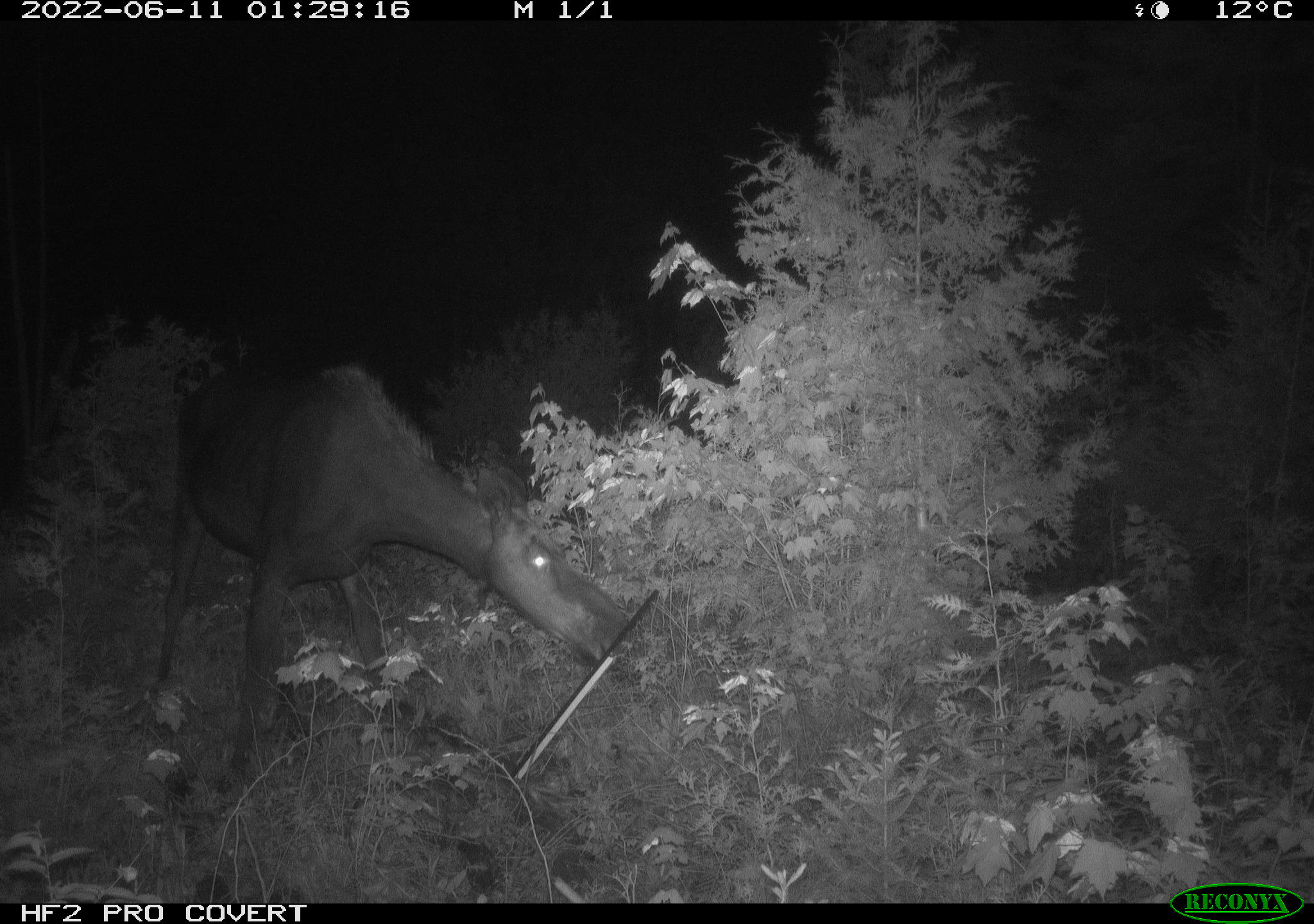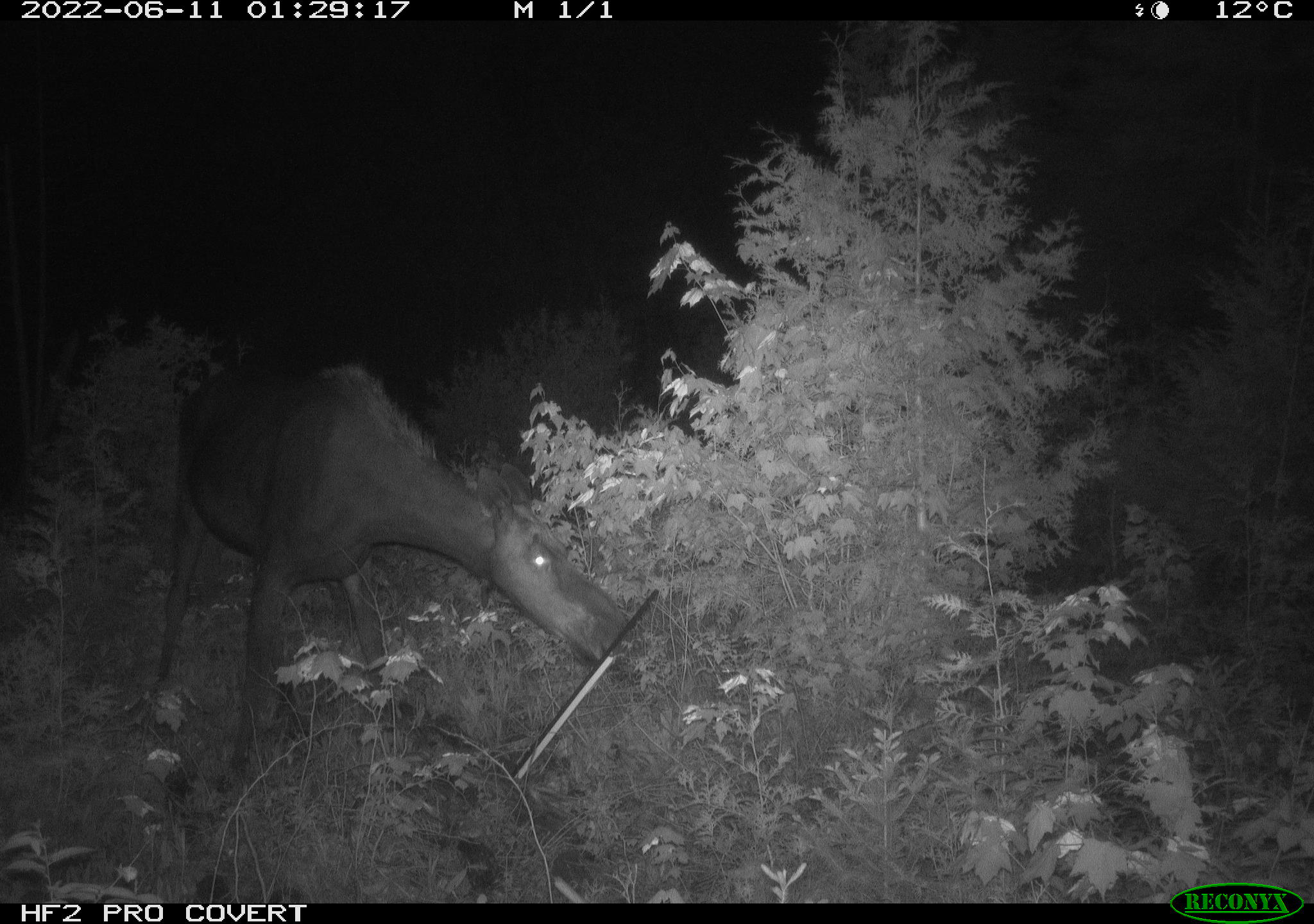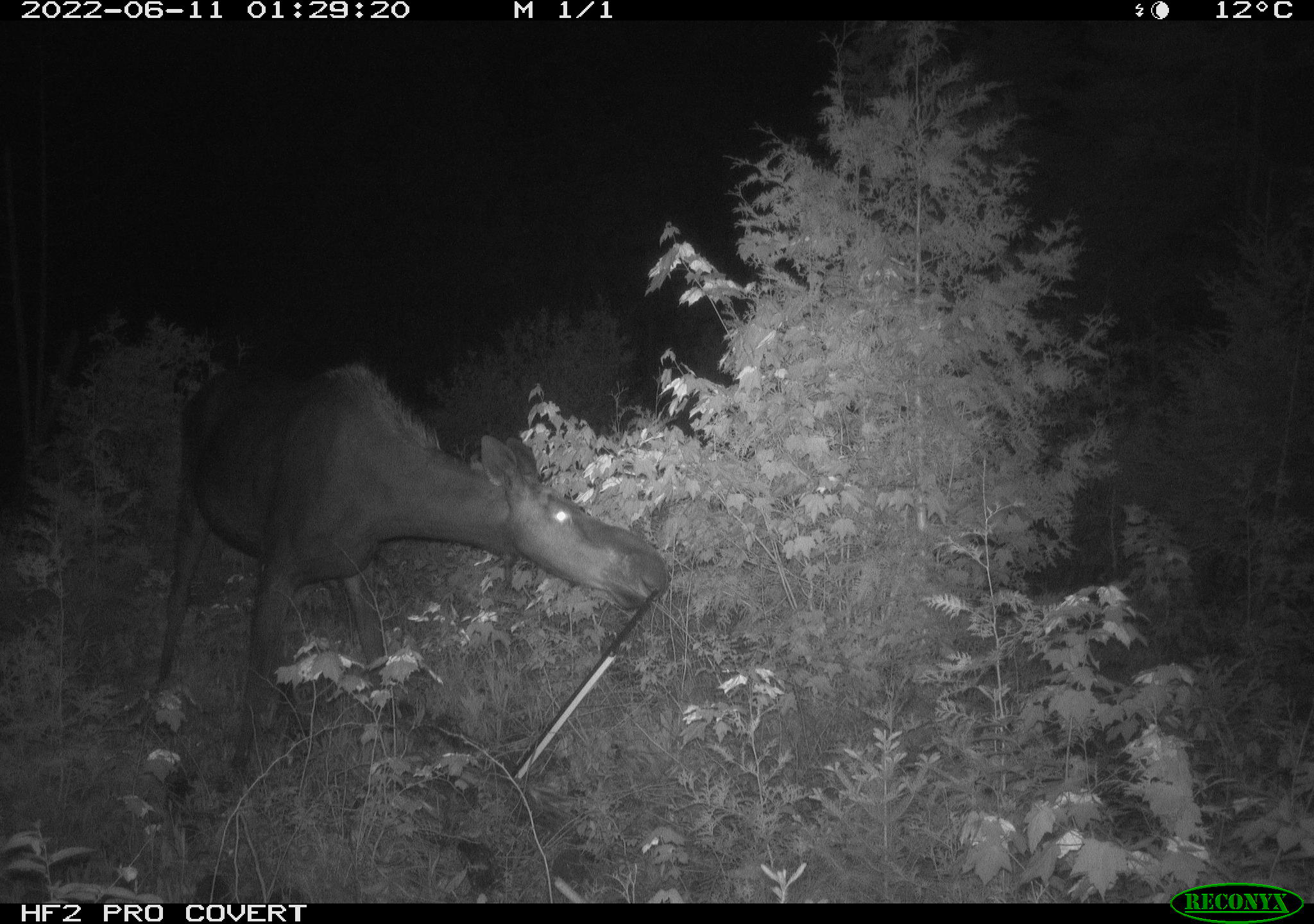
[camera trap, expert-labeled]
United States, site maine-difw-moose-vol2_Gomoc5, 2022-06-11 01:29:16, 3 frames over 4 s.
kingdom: Animalia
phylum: Chordata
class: Mammalia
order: Artiodactyla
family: Cervidae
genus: Alces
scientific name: Alces alces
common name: moose